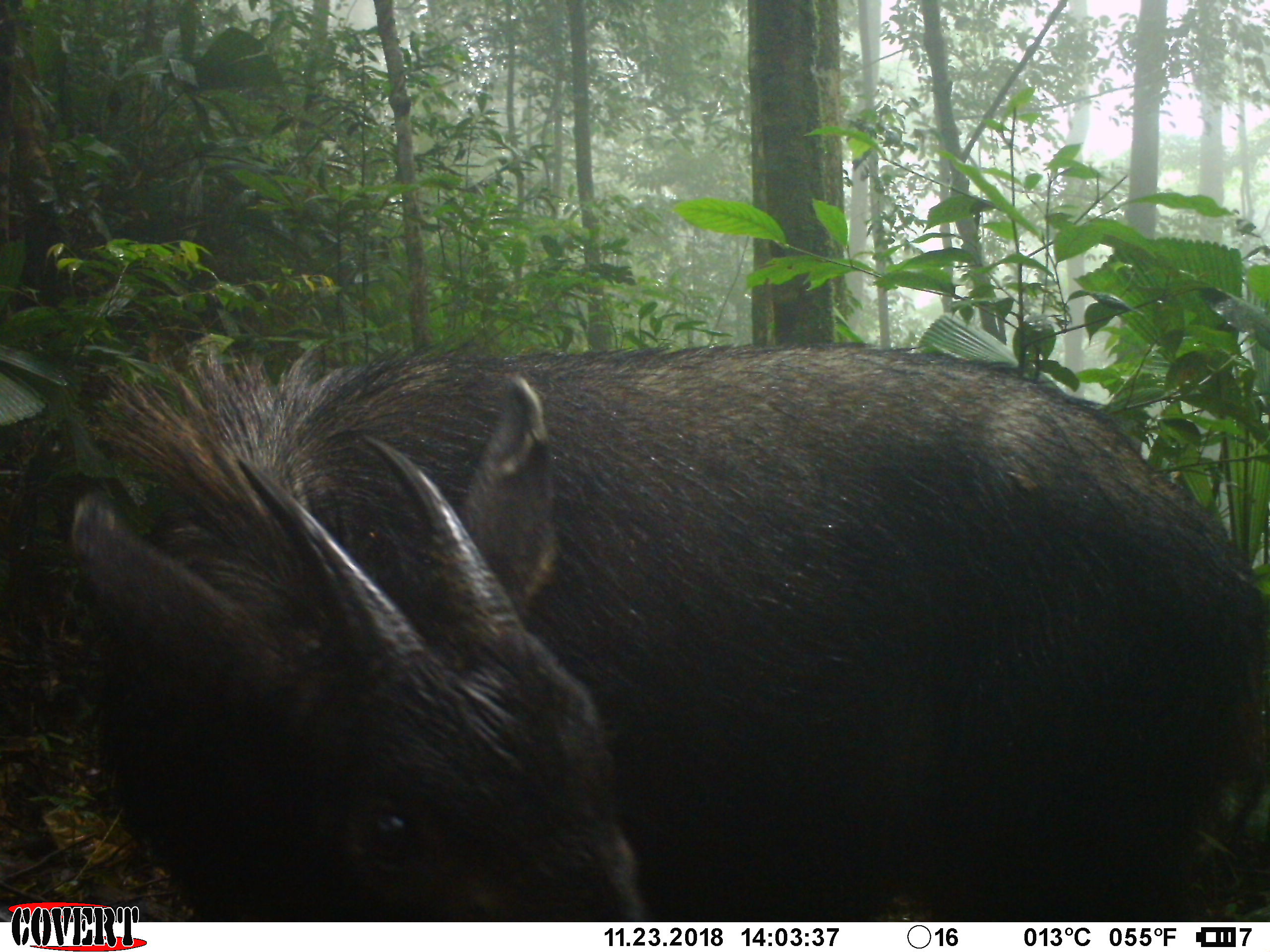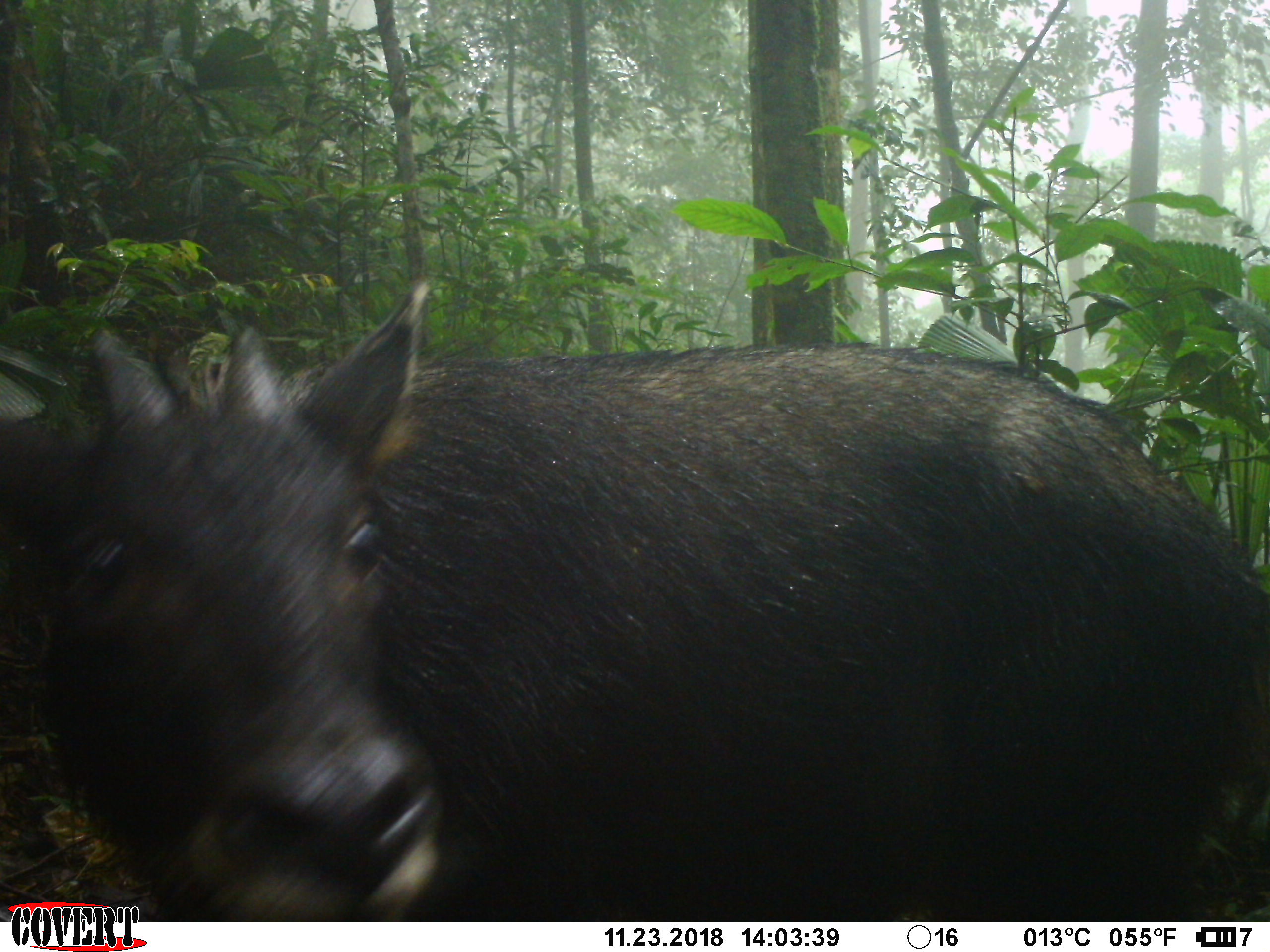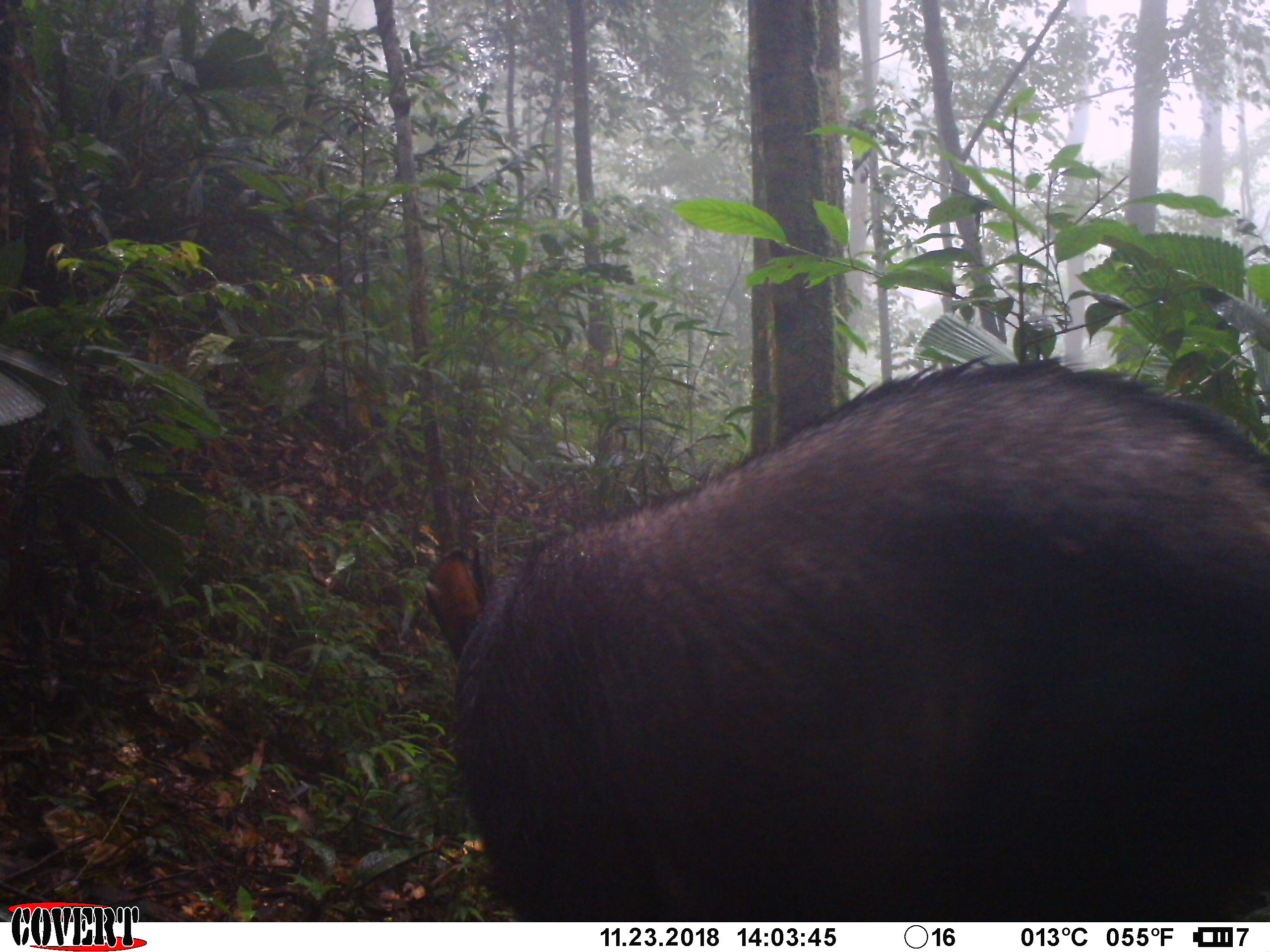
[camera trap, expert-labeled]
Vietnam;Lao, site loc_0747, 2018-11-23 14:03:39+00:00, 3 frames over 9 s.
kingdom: Animalia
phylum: Chordata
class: Mammalia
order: Artiodactyla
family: Bovidae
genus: Capricornis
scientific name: Capricornis sumatraensis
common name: chinese serow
Chinese serow (Capricornis sumatraensis). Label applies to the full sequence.